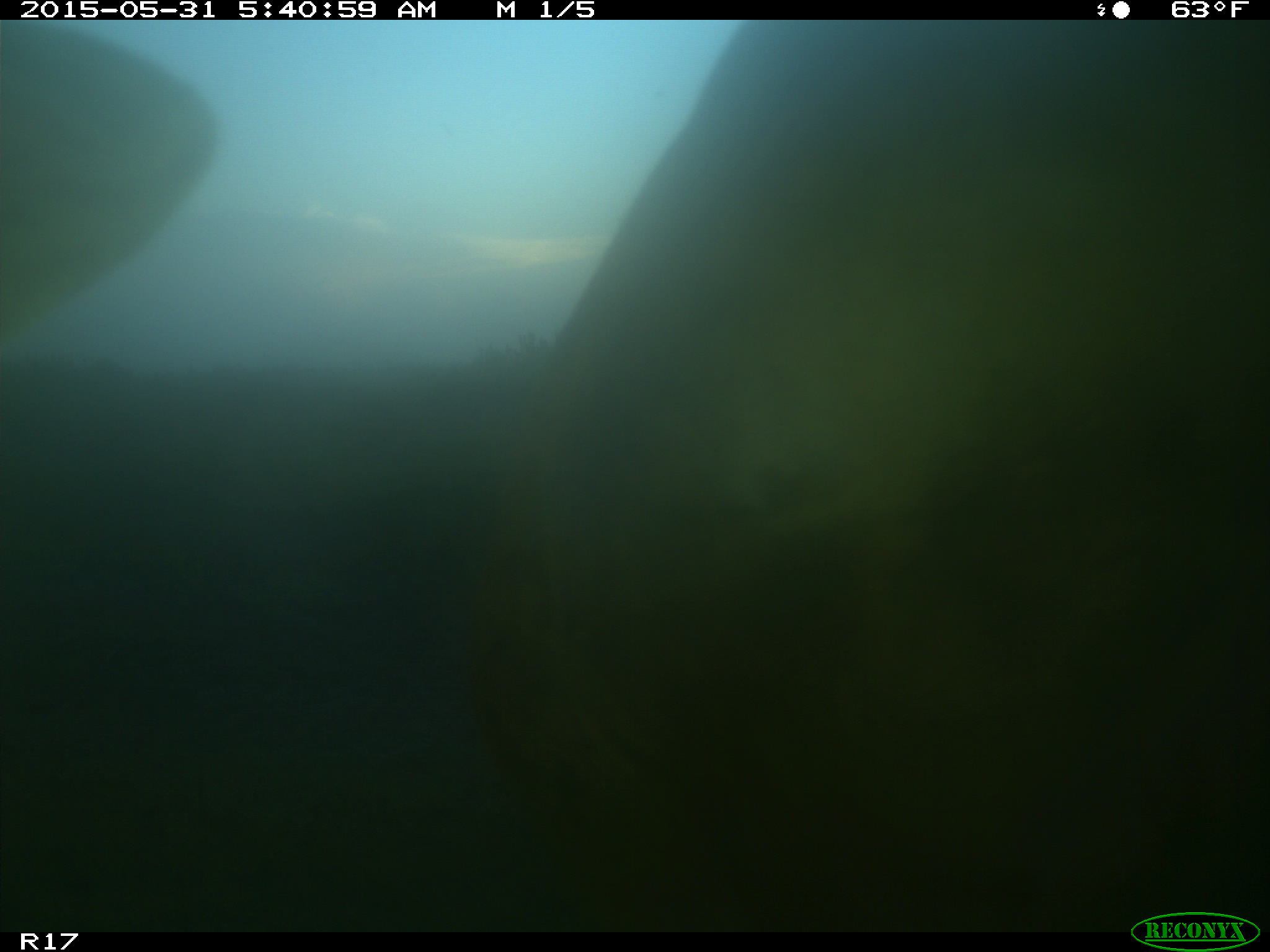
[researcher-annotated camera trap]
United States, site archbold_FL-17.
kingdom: Animalia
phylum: Chordata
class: Mammalia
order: Artiodactyla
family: Bovidae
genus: Bos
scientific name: Bos taurus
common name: domestic cow